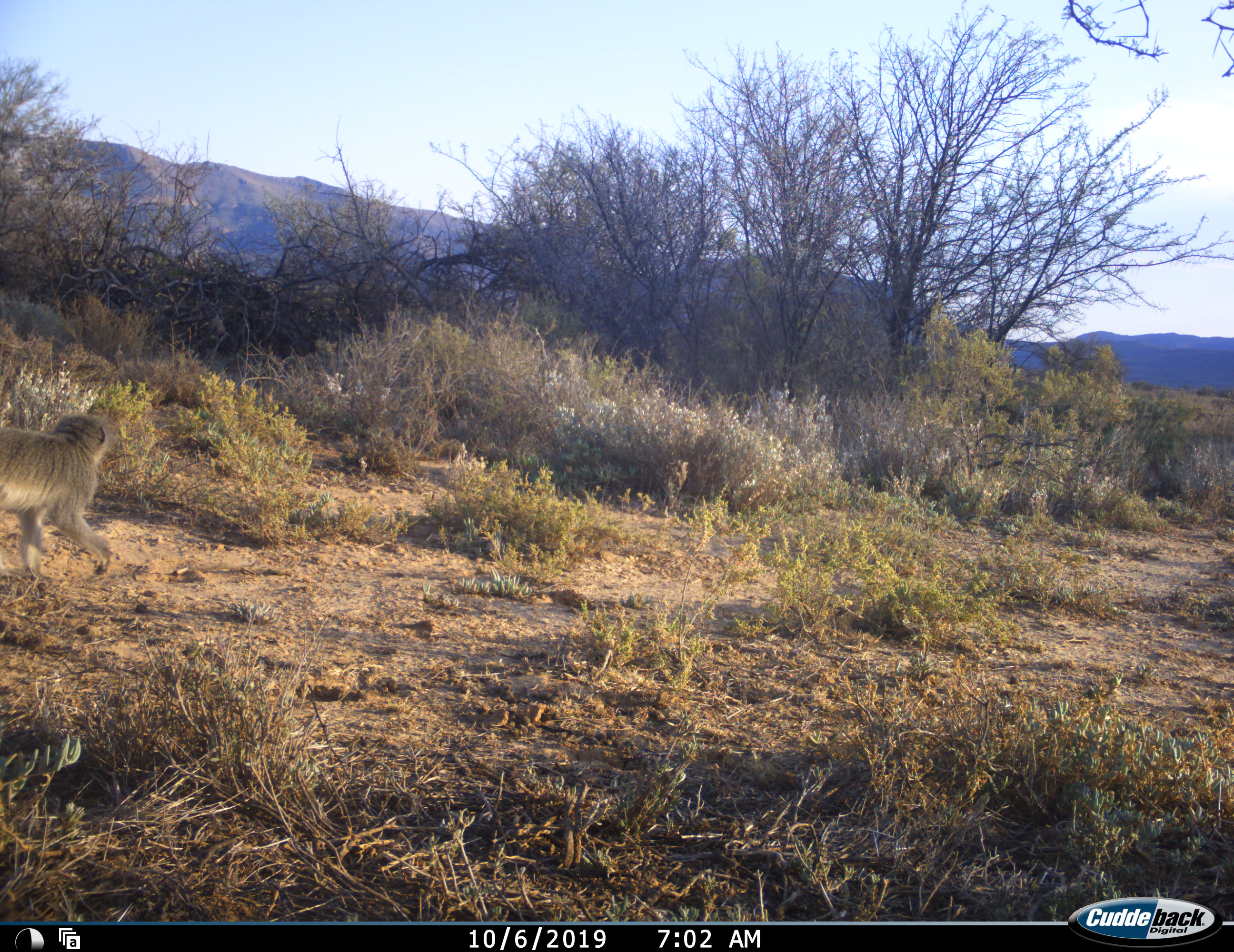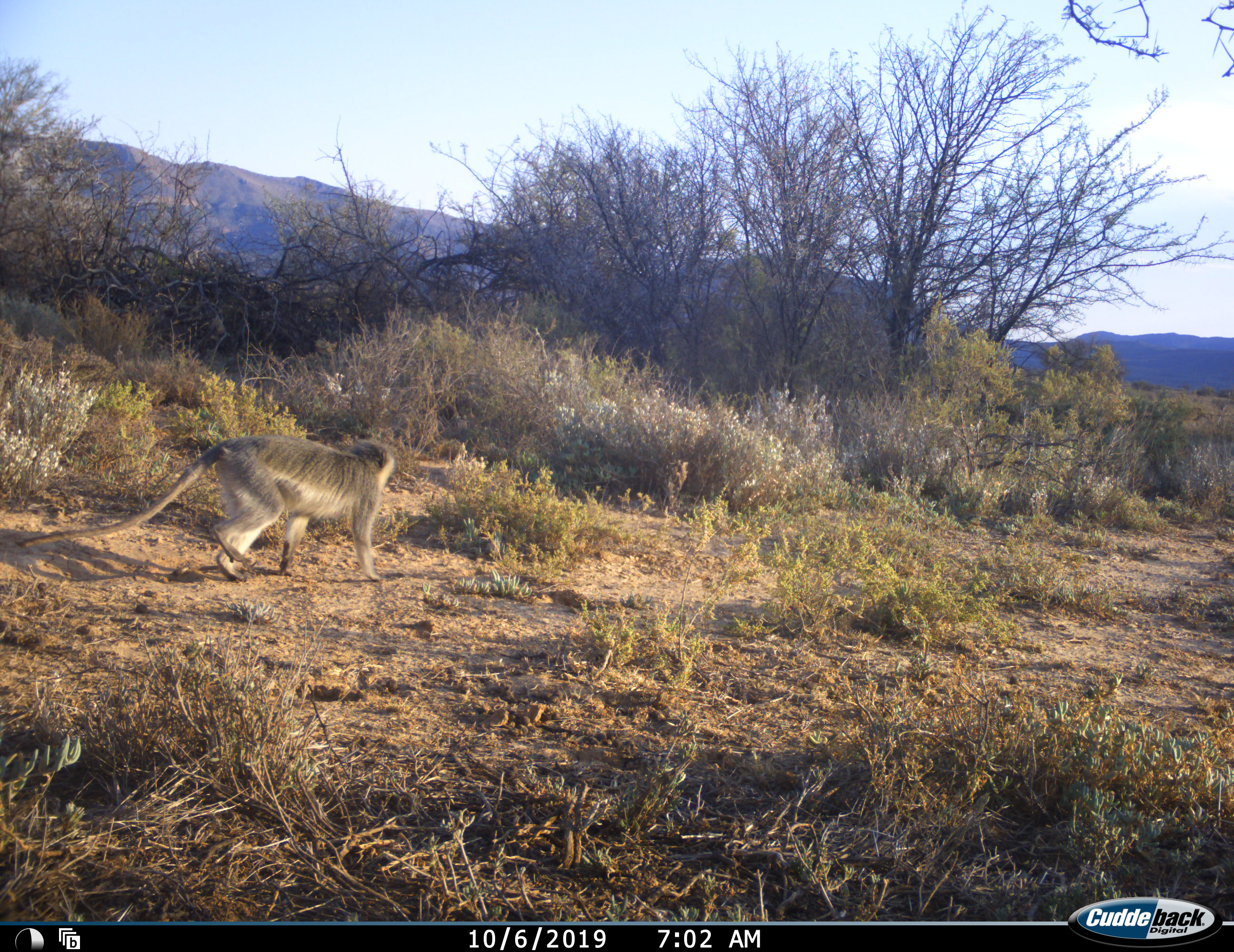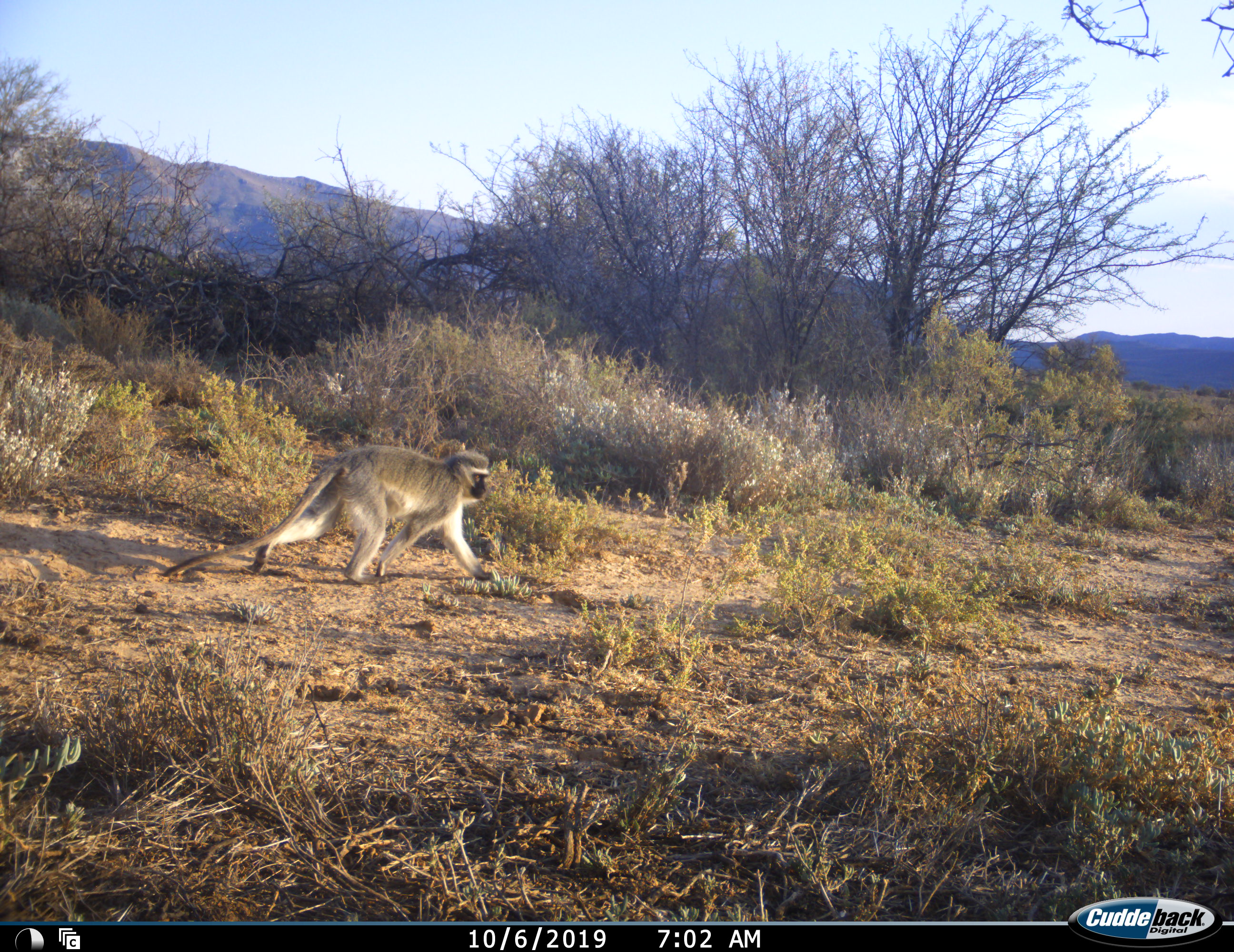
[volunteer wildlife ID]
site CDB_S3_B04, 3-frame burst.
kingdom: Animalia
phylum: Chordata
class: Mammalia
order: Primates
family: Cercopithecidae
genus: Chlorocebus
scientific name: Chlorocebus pygerythrus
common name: vervet monkey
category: monkeyvervet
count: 1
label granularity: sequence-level